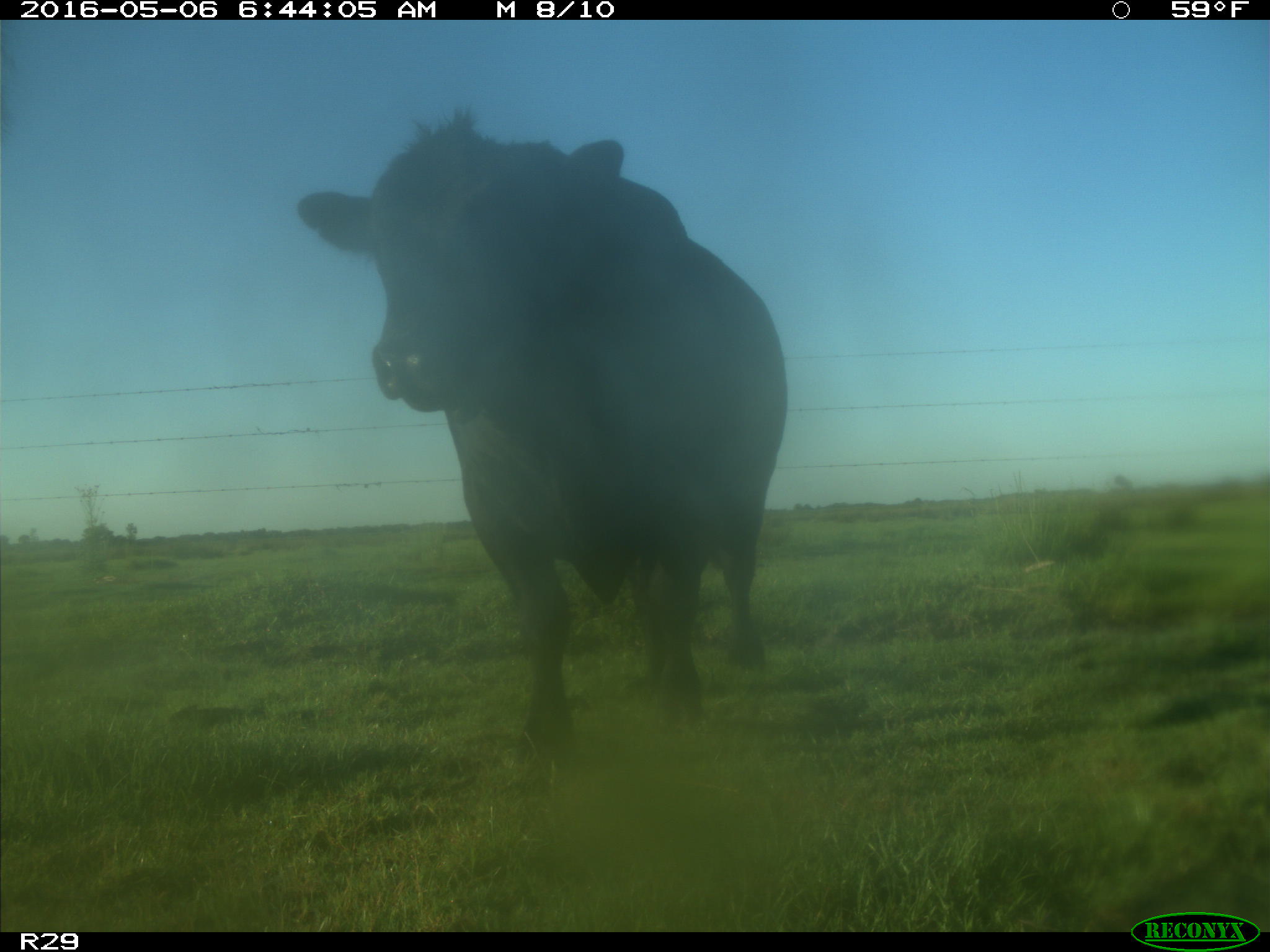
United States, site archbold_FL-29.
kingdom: Animalia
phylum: Chordata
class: Mammalia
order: Artiodactyla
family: Bovidae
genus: Bos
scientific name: Bos taurus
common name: domestic cow